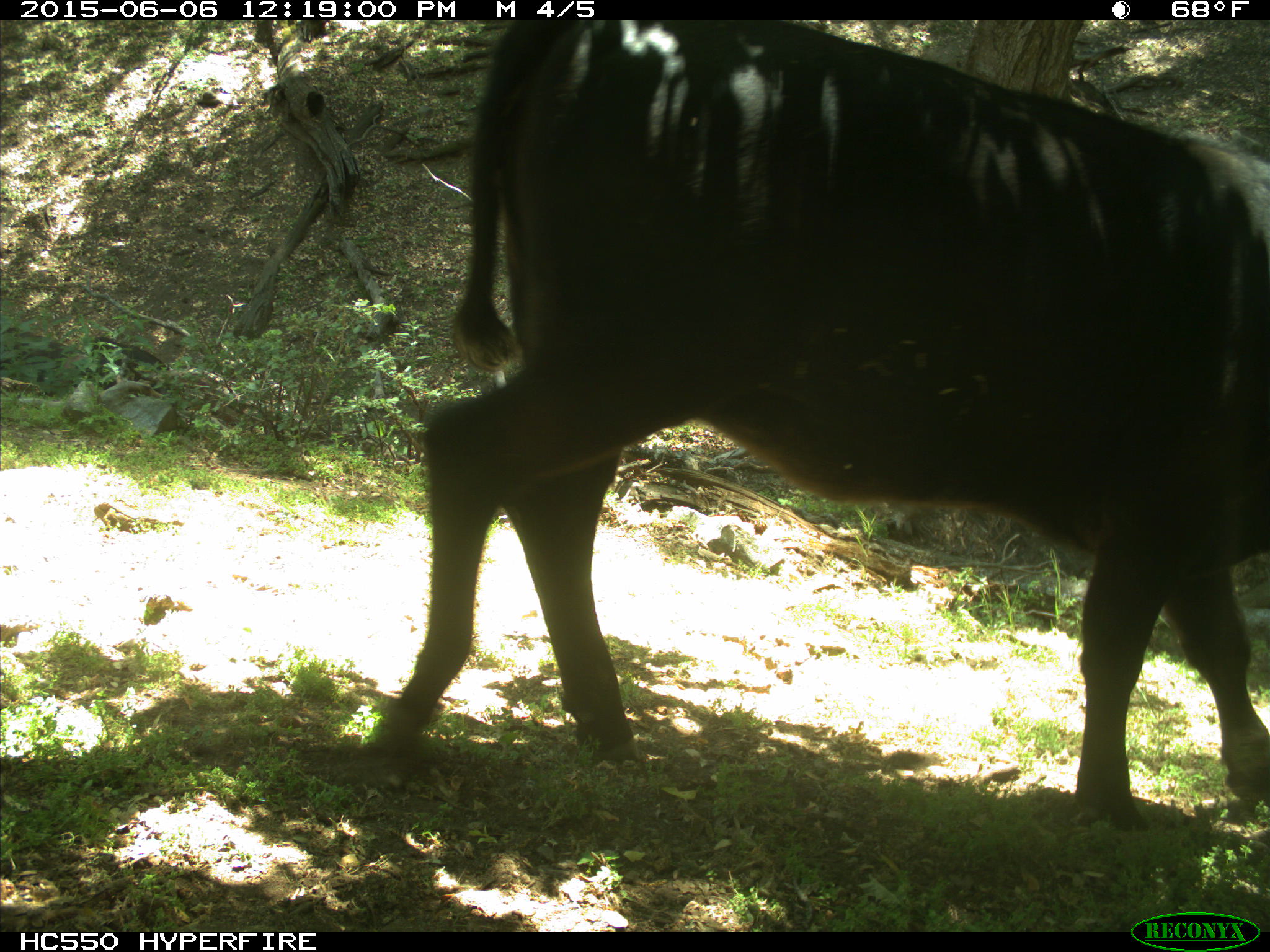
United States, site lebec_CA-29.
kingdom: Animalia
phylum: Chordata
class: Mammalia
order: Artiodactyla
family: Bovidae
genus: Bos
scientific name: Bos taurus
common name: domestic cow